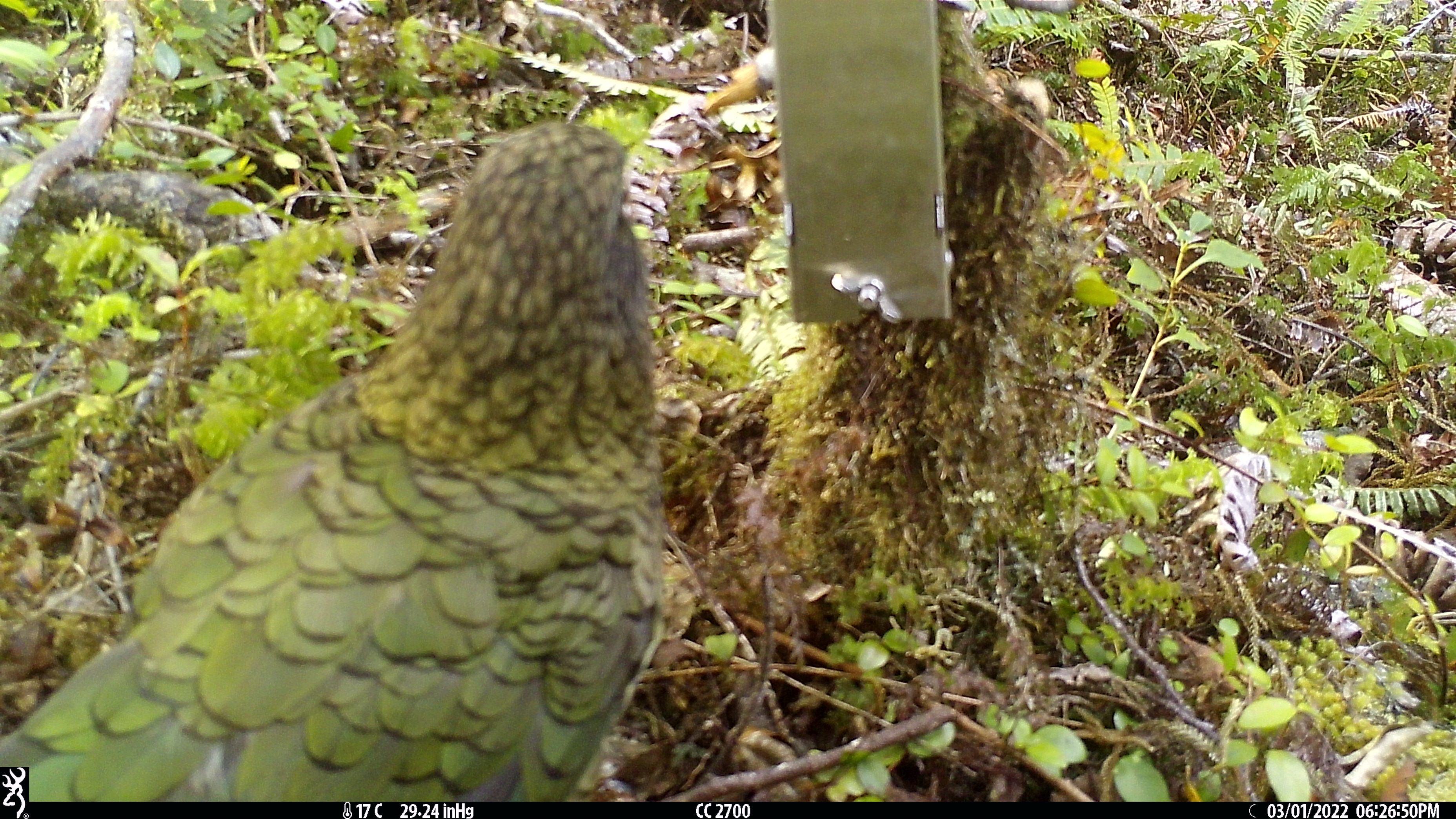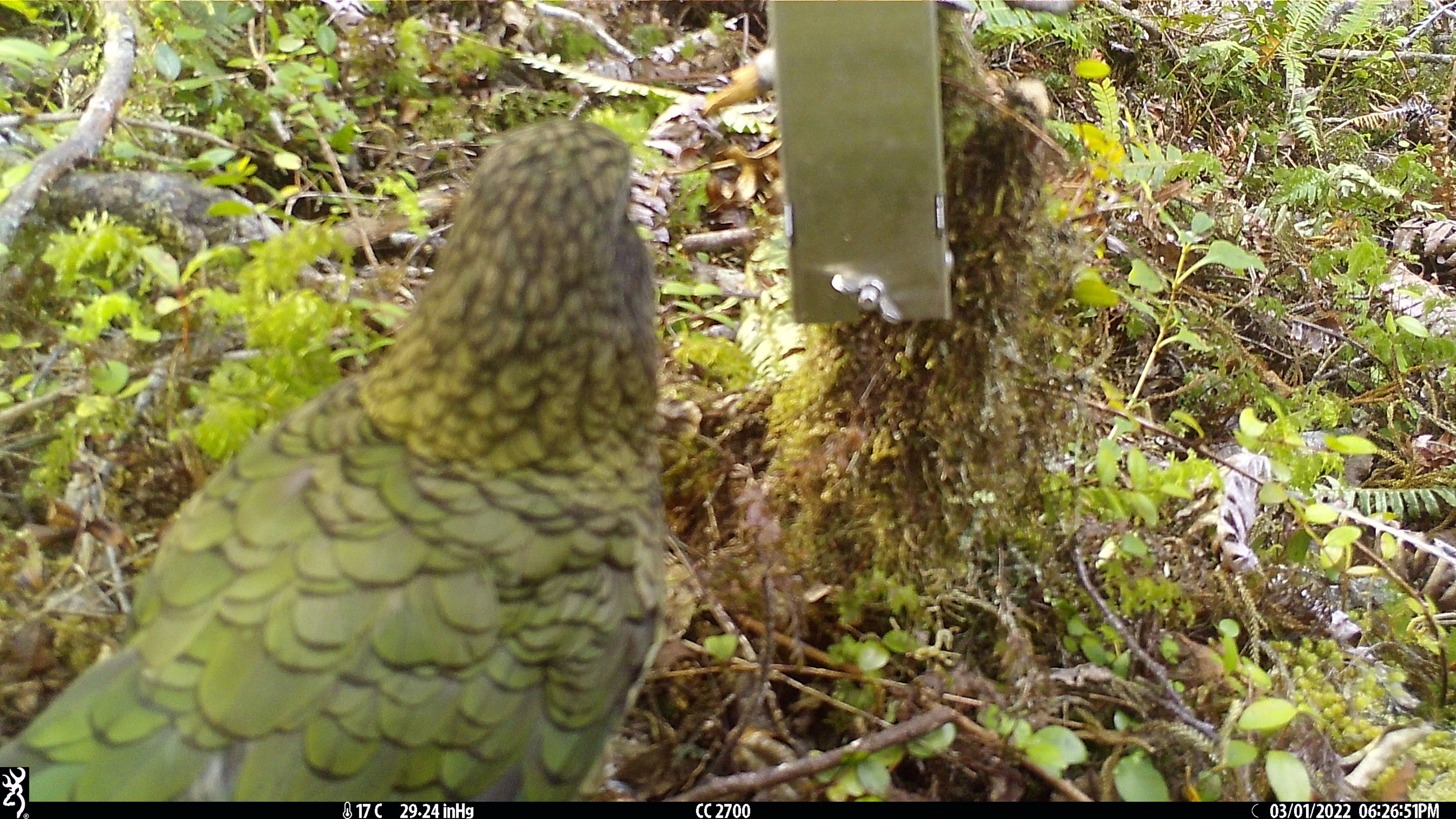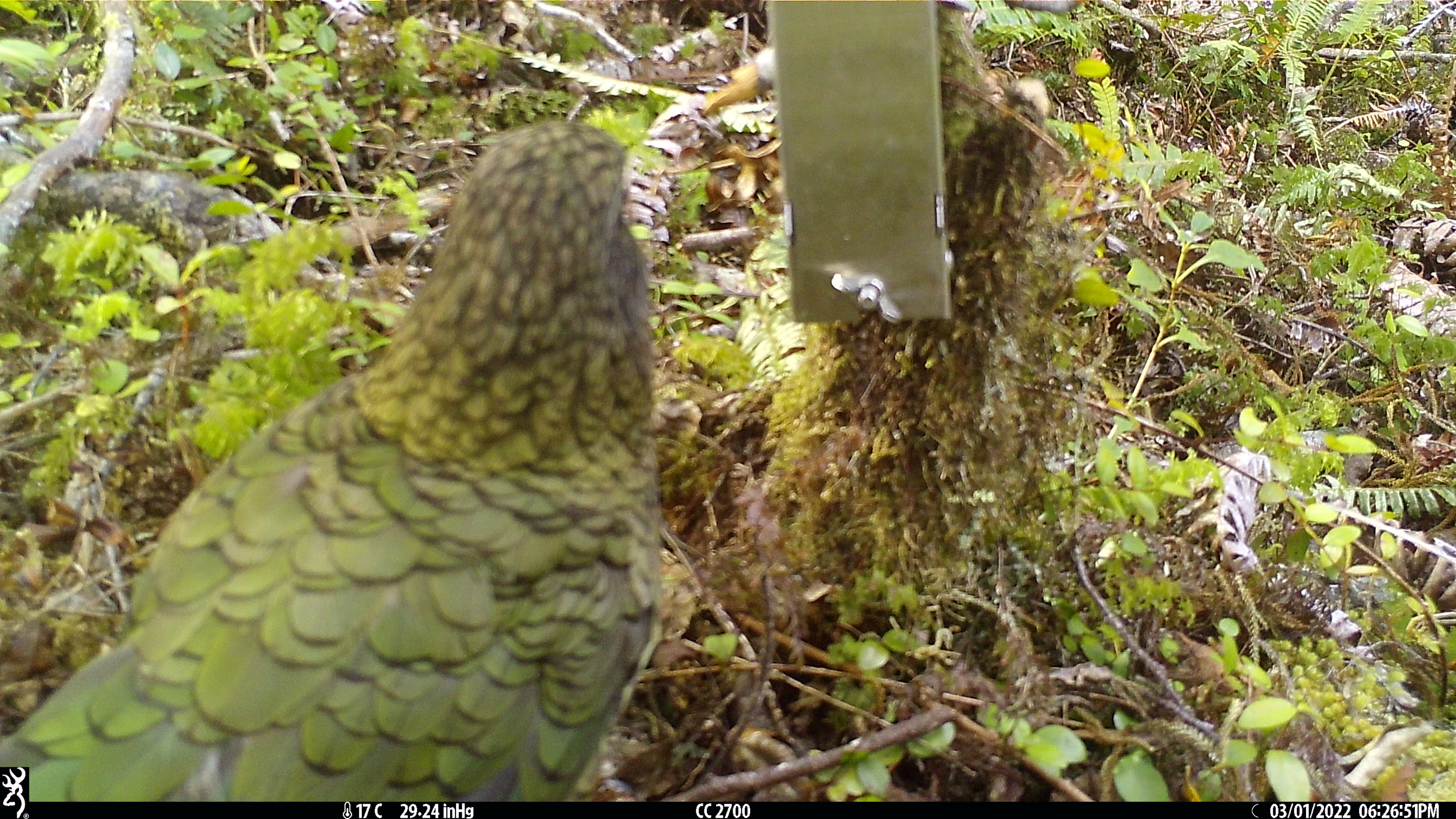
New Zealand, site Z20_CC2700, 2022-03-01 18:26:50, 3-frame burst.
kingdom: Animalia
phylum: Chordata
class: Aves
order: Psittaciformes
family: Strigopidae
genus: Nestor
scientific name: Nestor notabilis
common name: kea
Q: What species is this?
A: Kea (Nestor notabilis).